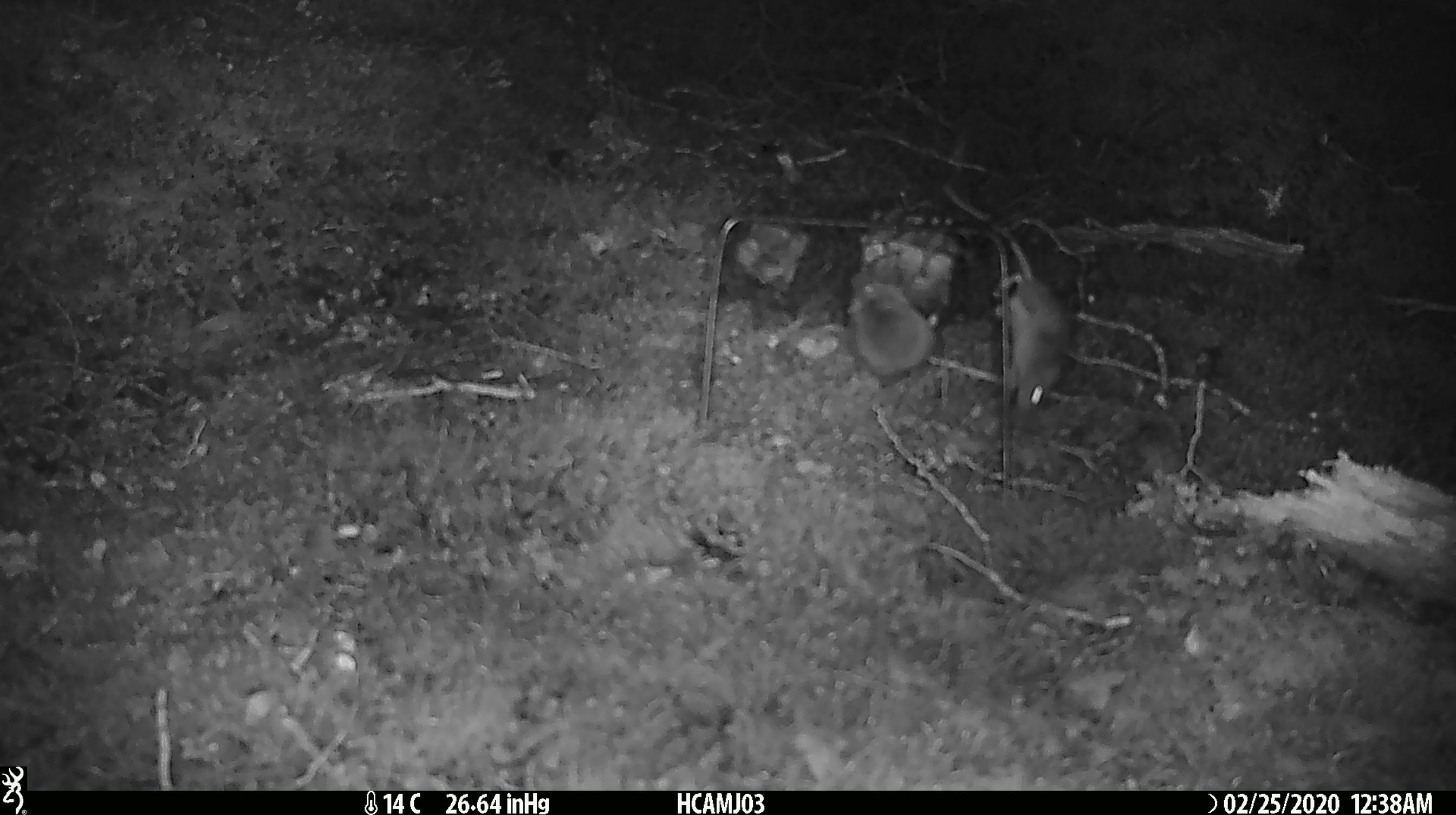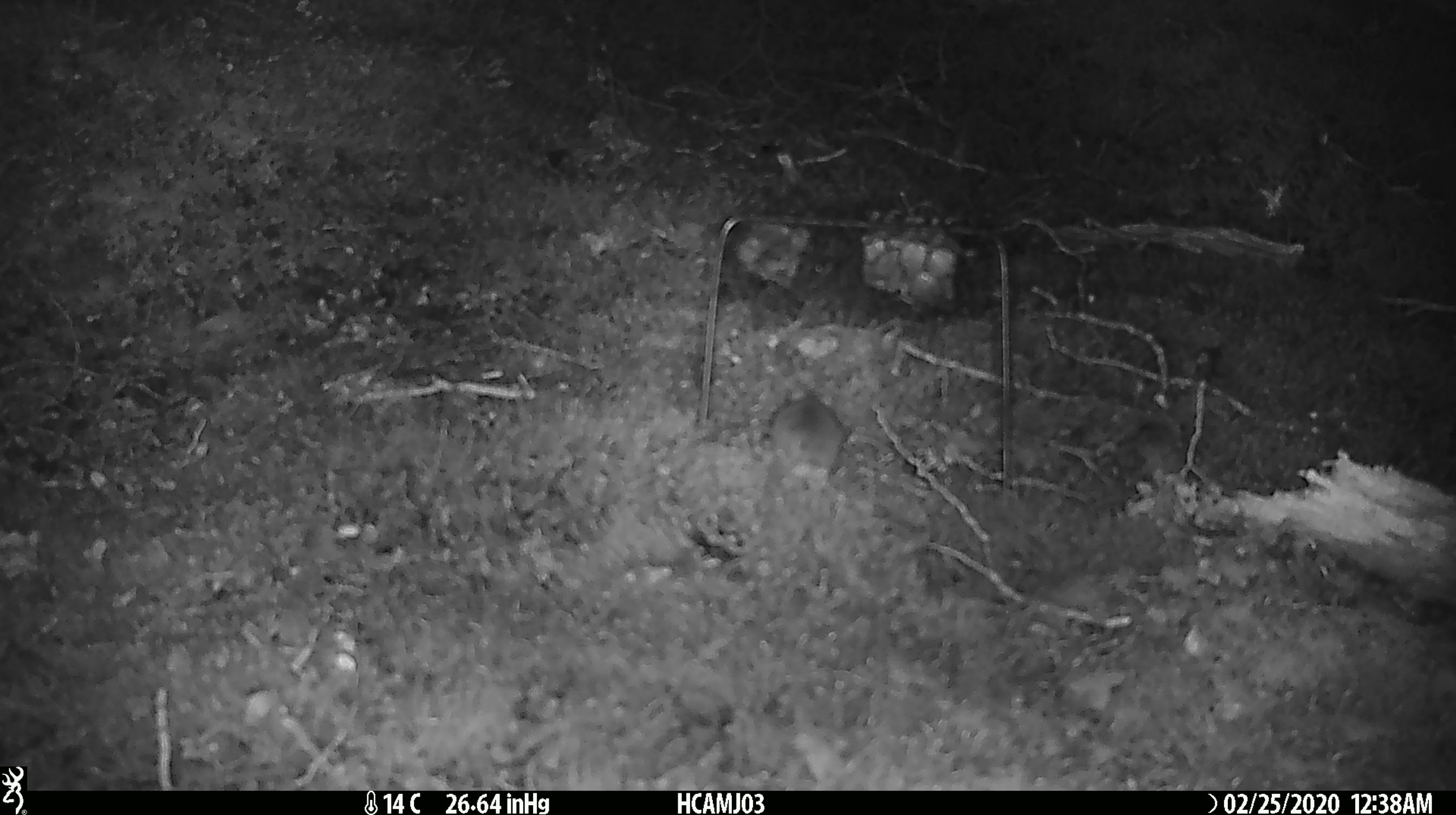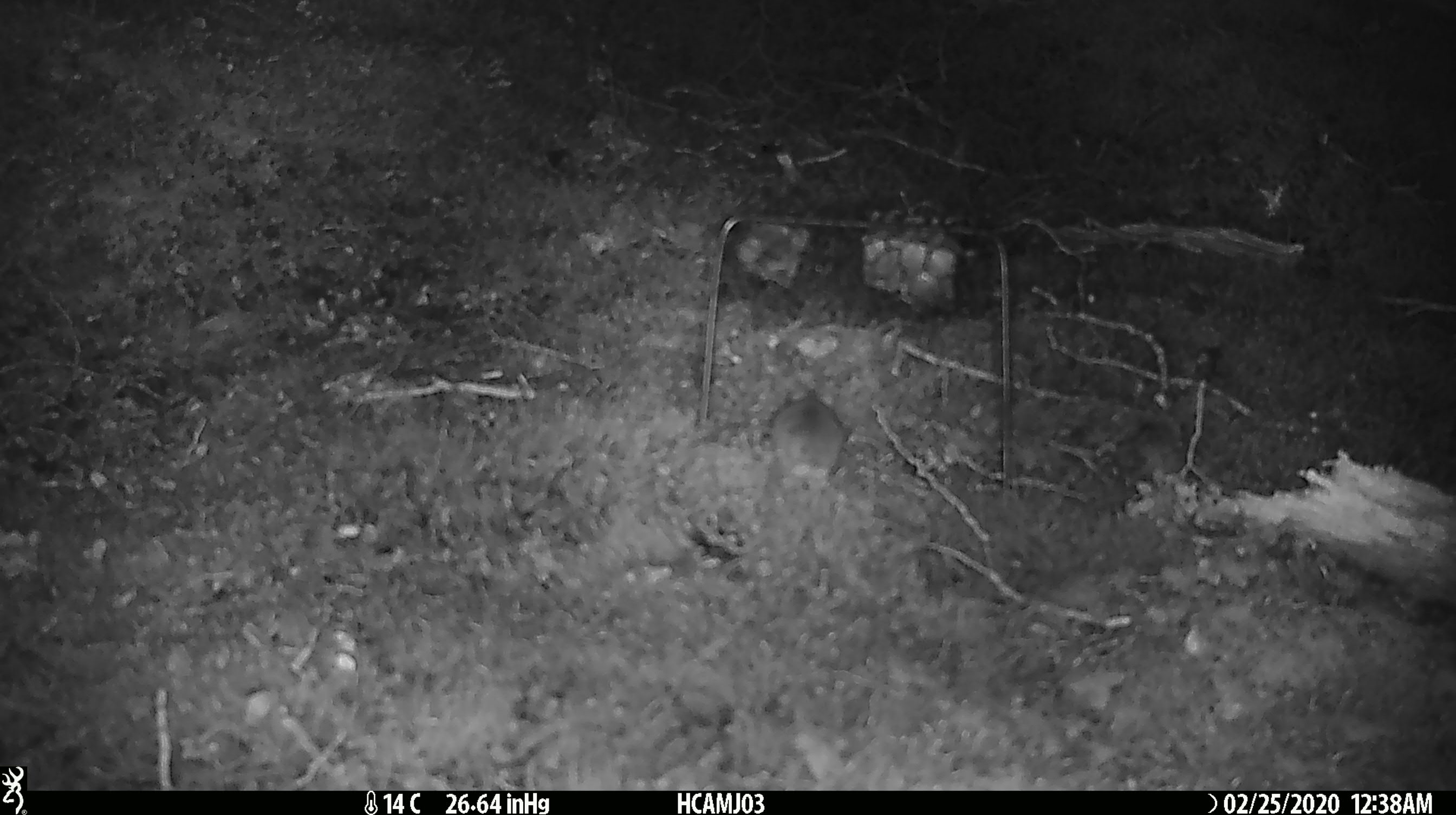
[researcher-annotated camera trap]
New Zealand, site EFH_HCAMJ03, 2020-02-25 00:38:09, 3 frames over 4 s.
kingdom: Animalia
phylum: Chordata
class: Mammalia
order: Rodentia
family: Muridae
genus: Mus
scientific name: Mus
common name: mouse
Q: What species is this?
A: Mouse (Mus).